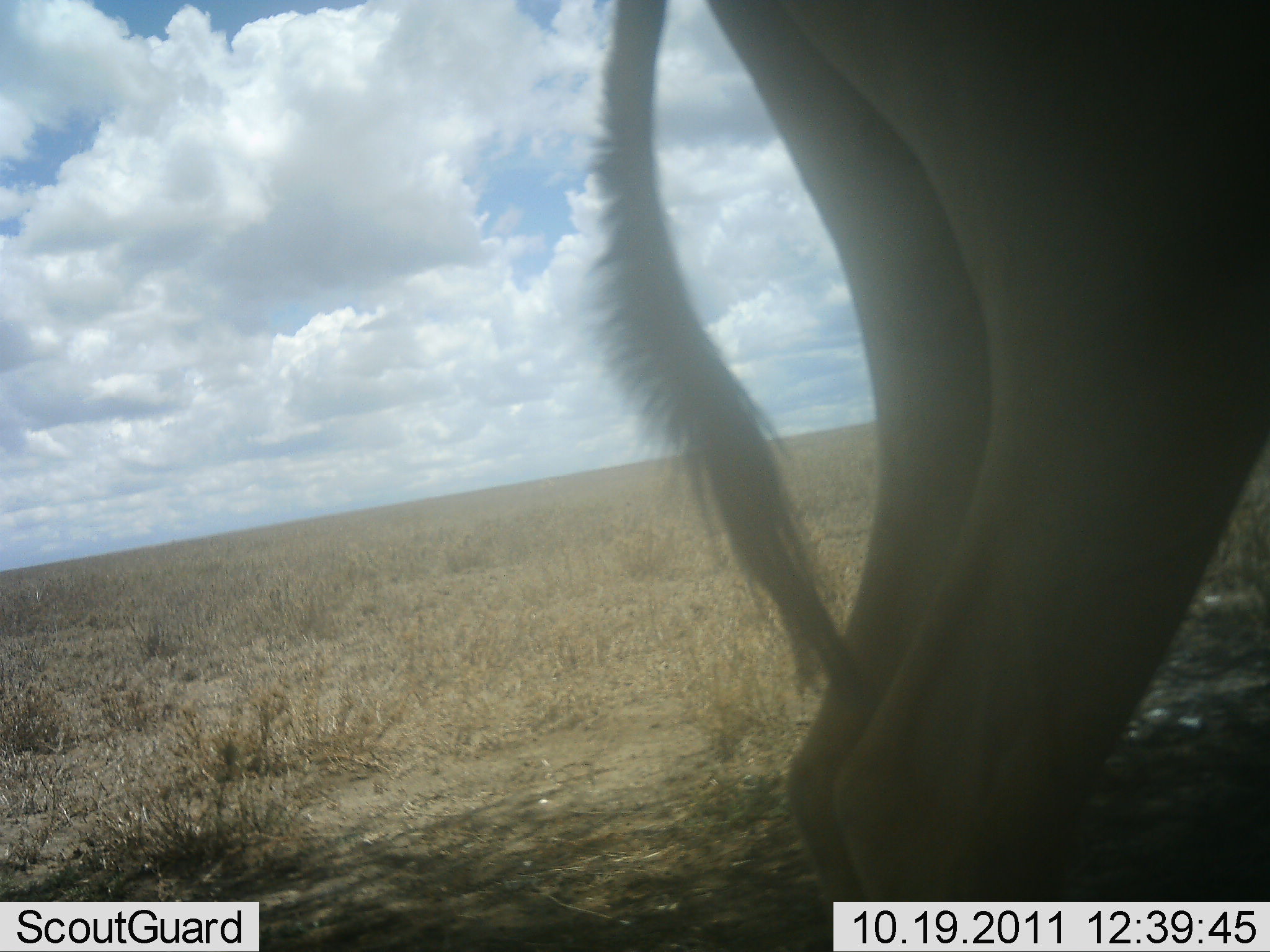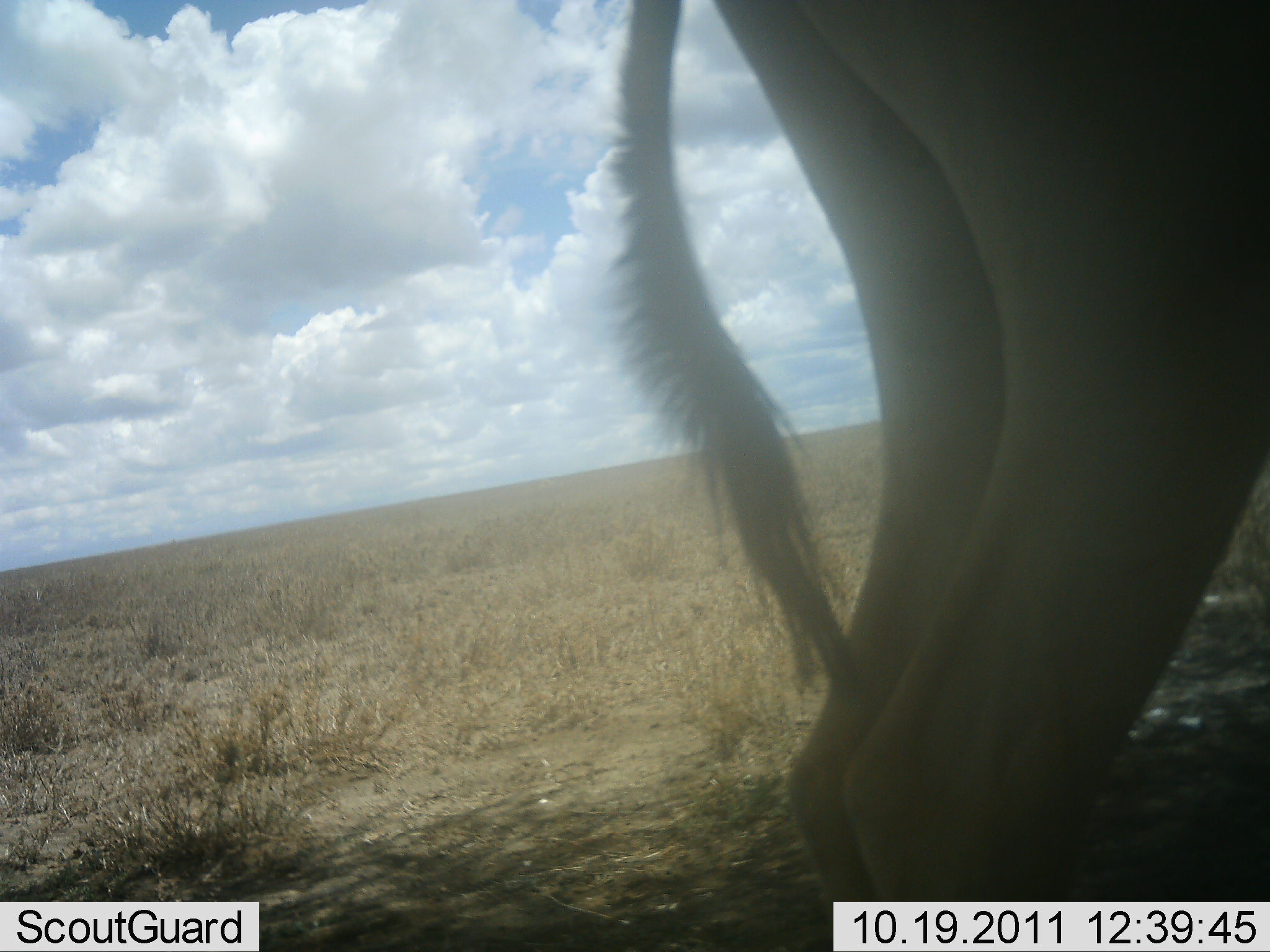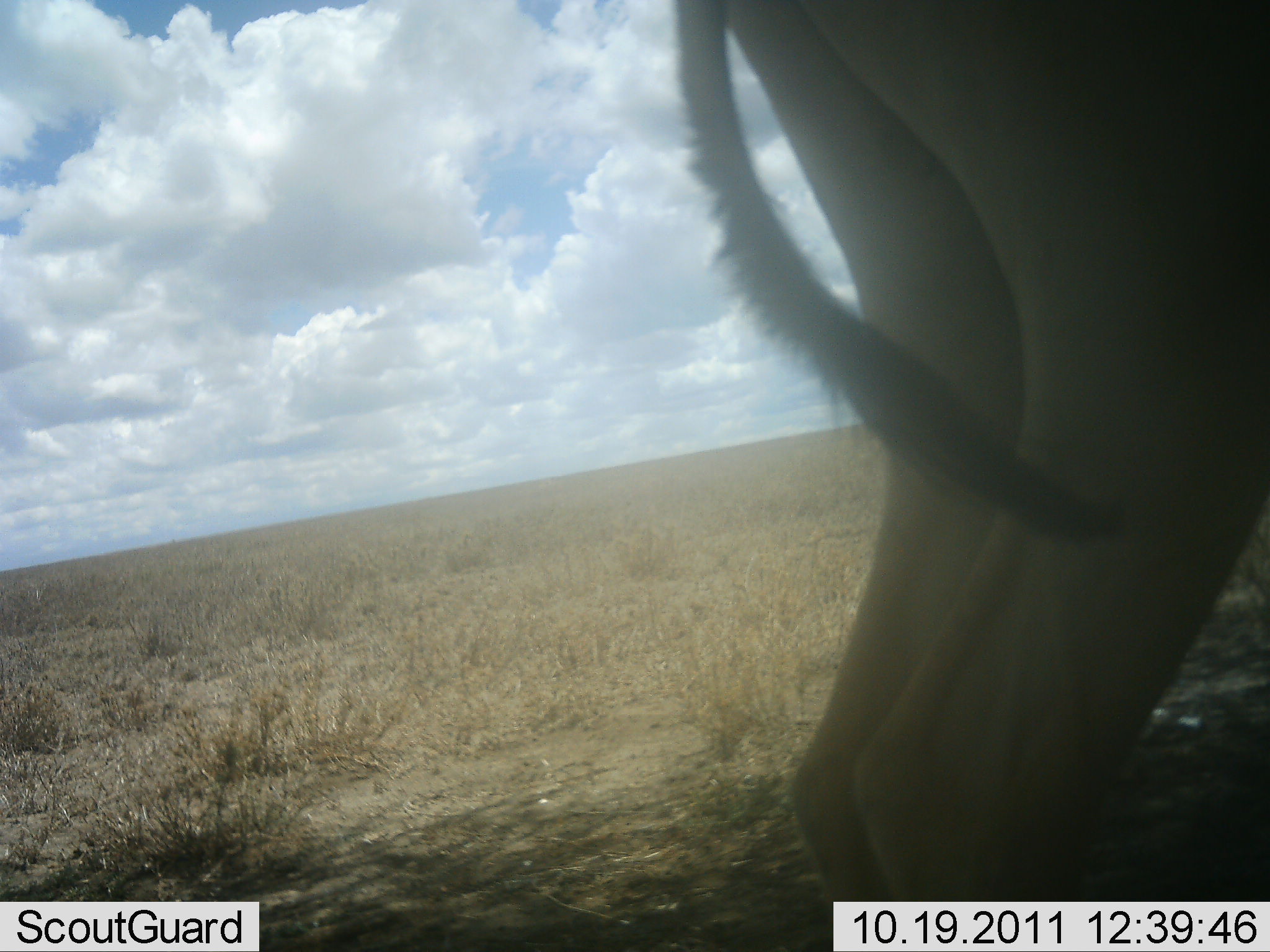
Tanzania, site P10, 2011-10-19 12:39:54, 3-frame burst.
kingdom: Animalia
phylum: Chordata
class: Mammalia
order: Artiodactyla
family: Bovidae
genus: Alcelaphus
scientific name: Alcelaphus buselaphus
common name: hartebeest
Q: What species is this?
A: Hartebeest (Alcelaphus buselaphus).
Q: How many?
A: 1.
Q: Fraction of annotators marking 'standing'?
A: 100%.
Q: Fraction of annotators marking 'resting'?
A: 0%.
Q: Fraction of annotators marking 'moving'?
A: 0%.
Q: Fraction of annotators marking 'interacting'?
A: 0%.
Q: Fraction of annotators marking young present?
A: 0%.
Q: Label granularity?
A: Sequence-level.